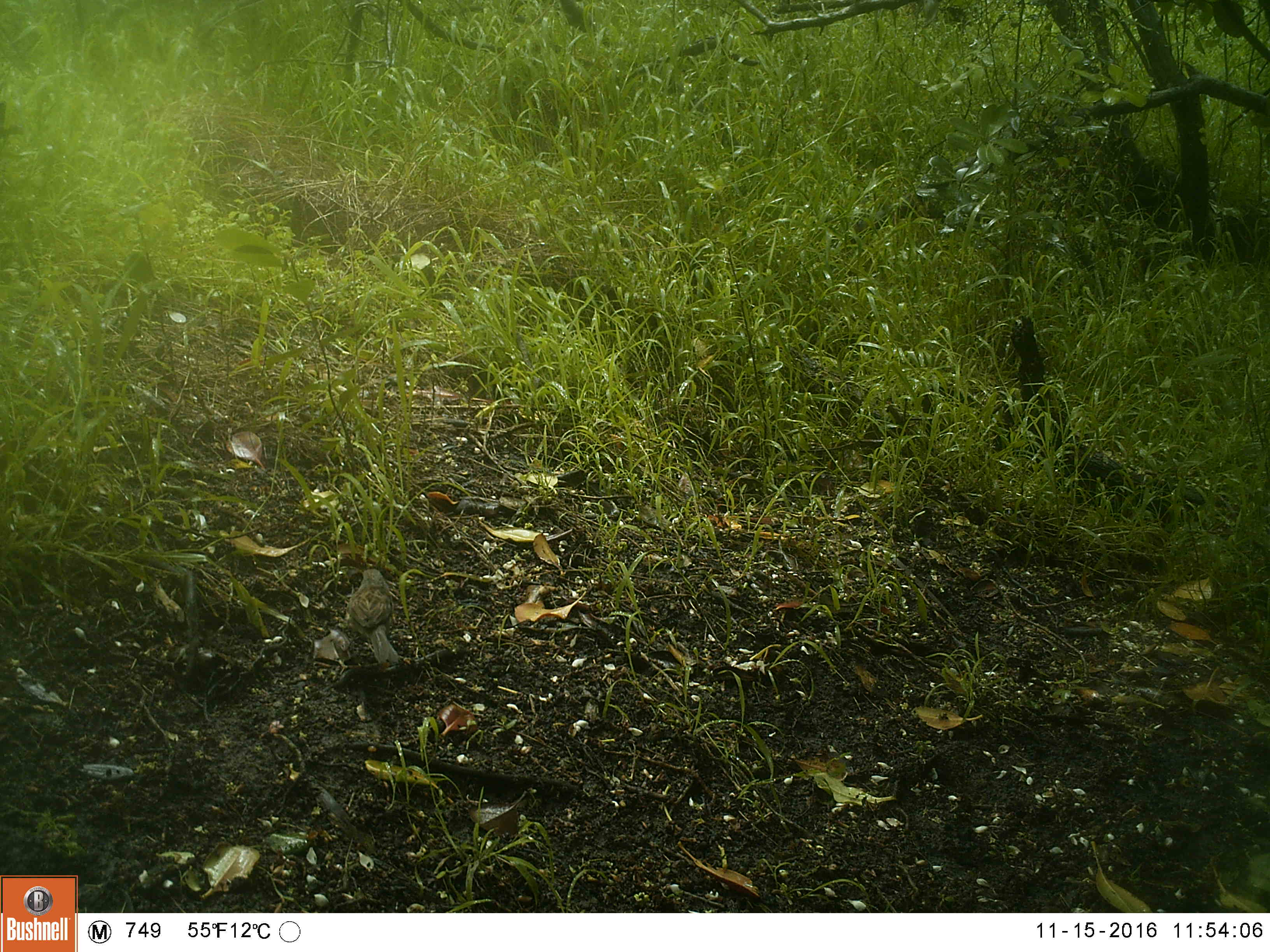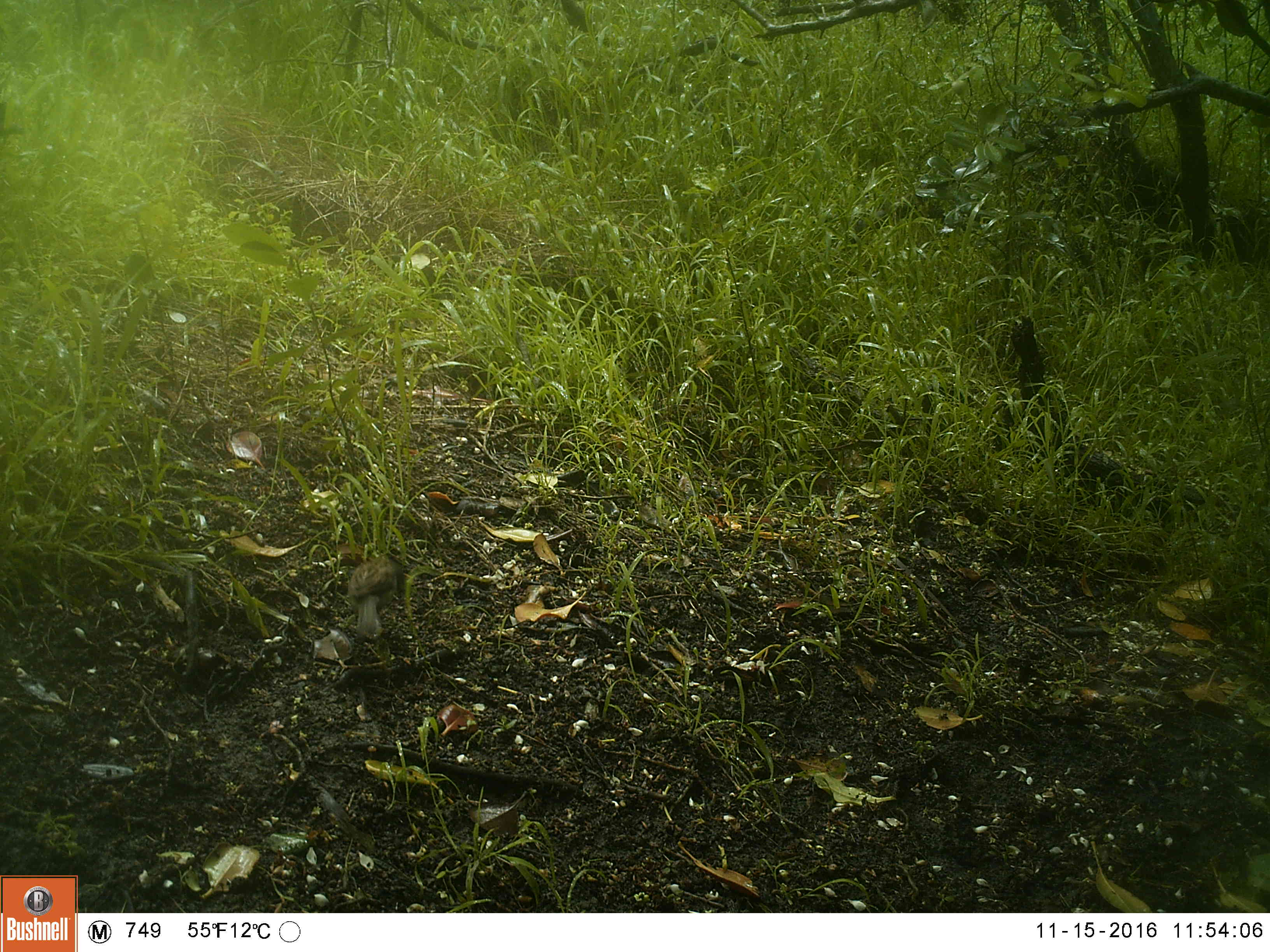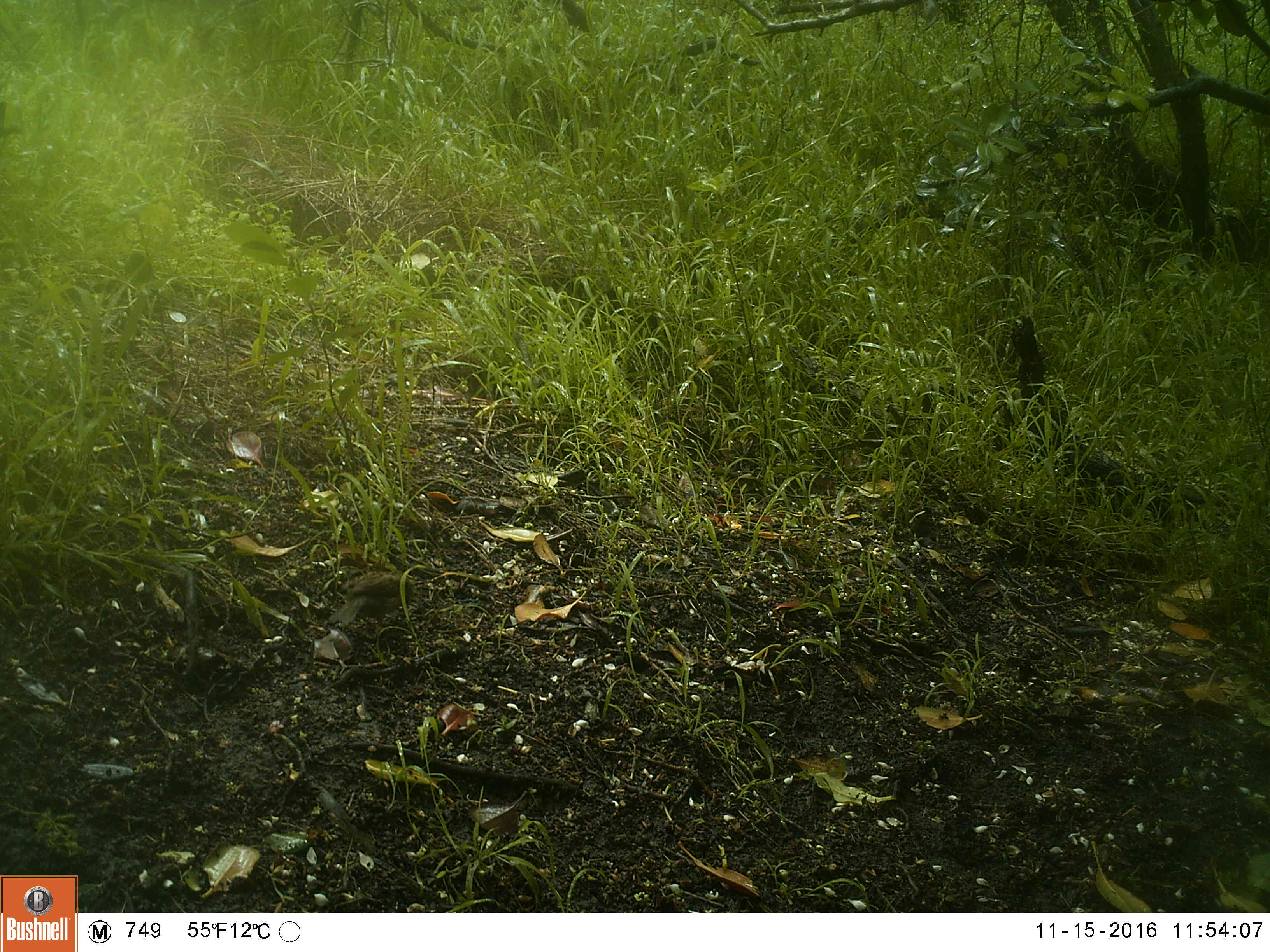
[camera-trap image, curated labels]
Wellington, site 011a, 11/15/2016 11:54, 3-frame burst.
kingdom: Animalia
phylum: Chordata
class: Aves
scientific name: Aves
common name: bird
Bird (Aves).